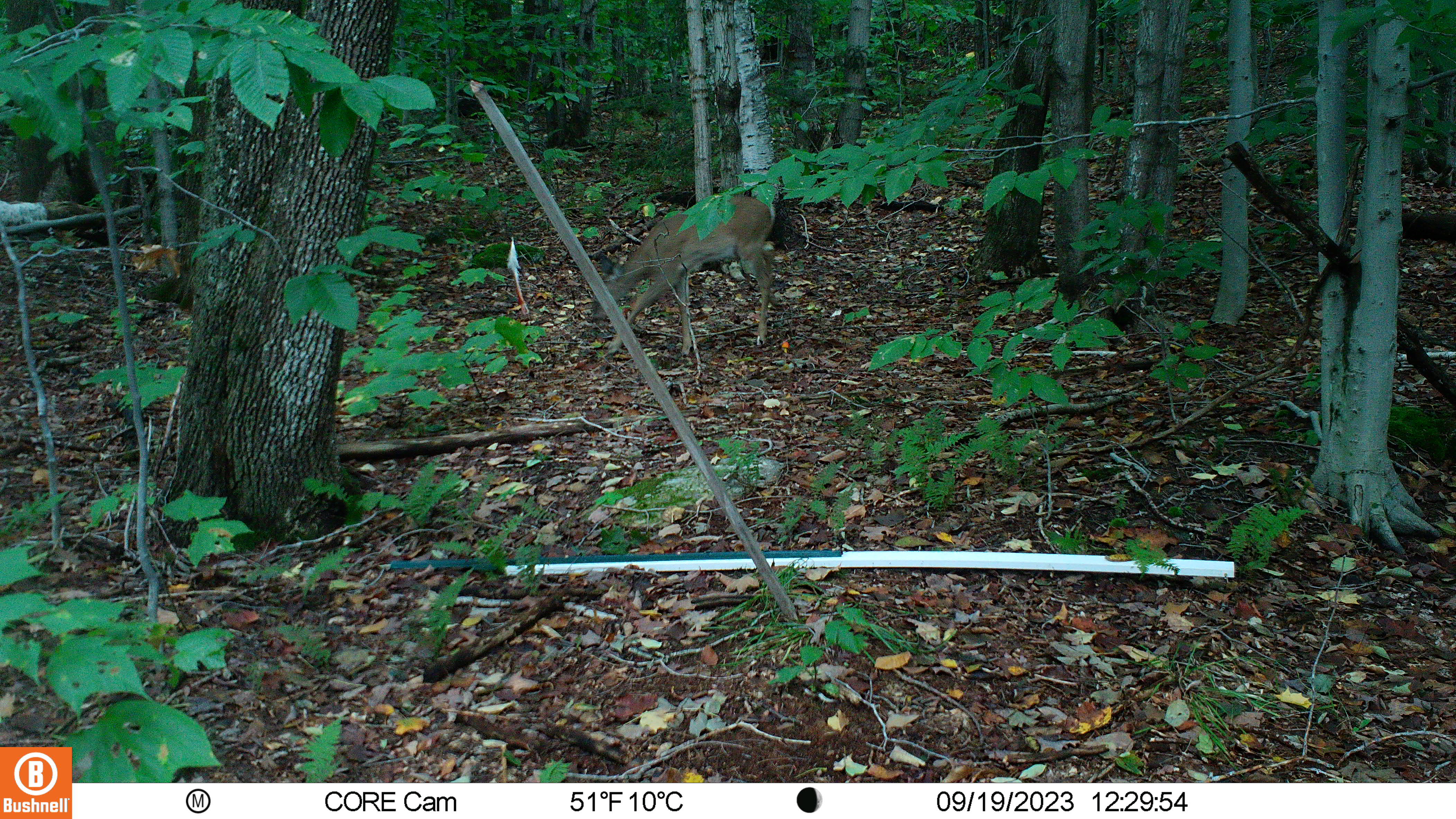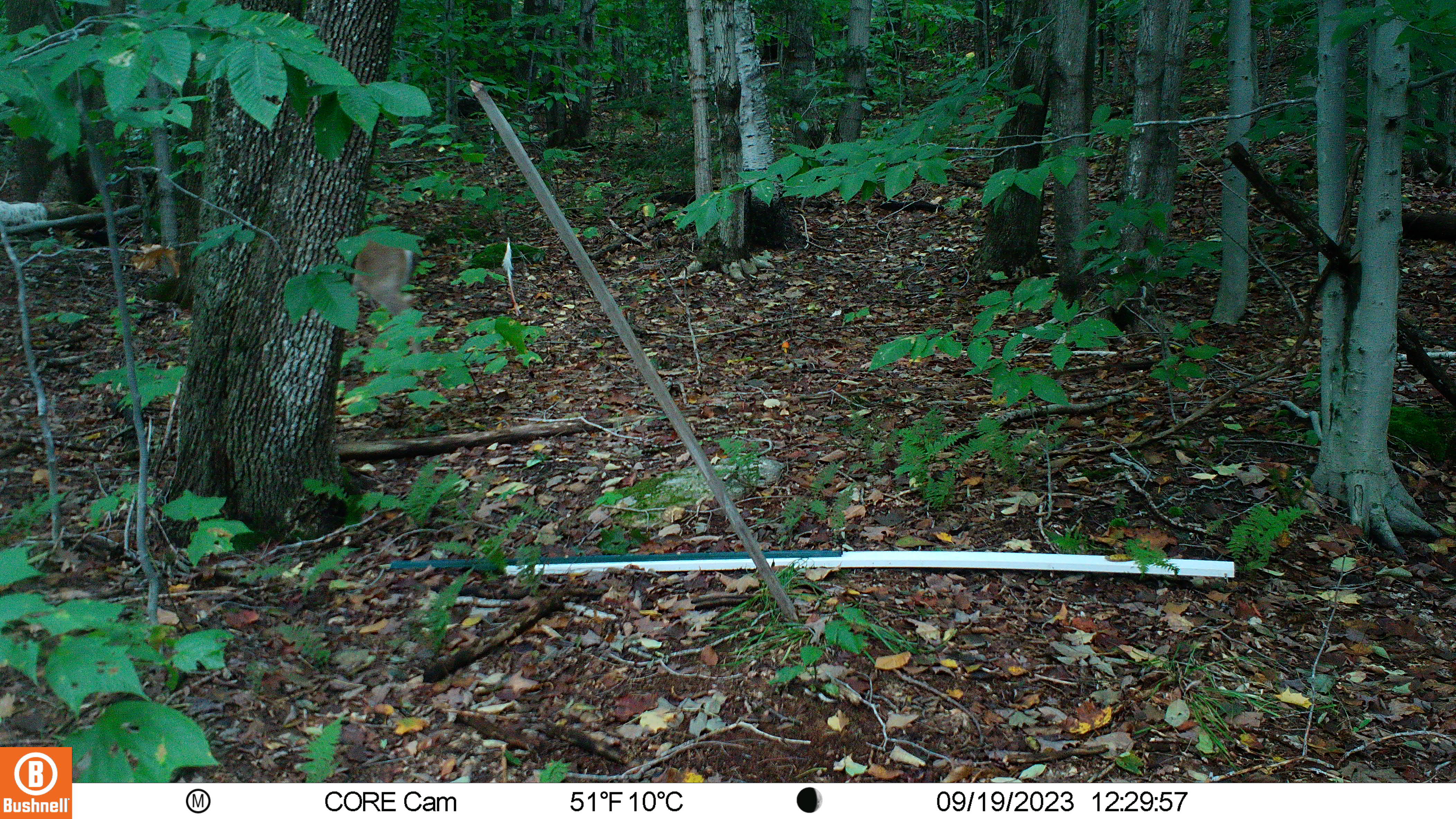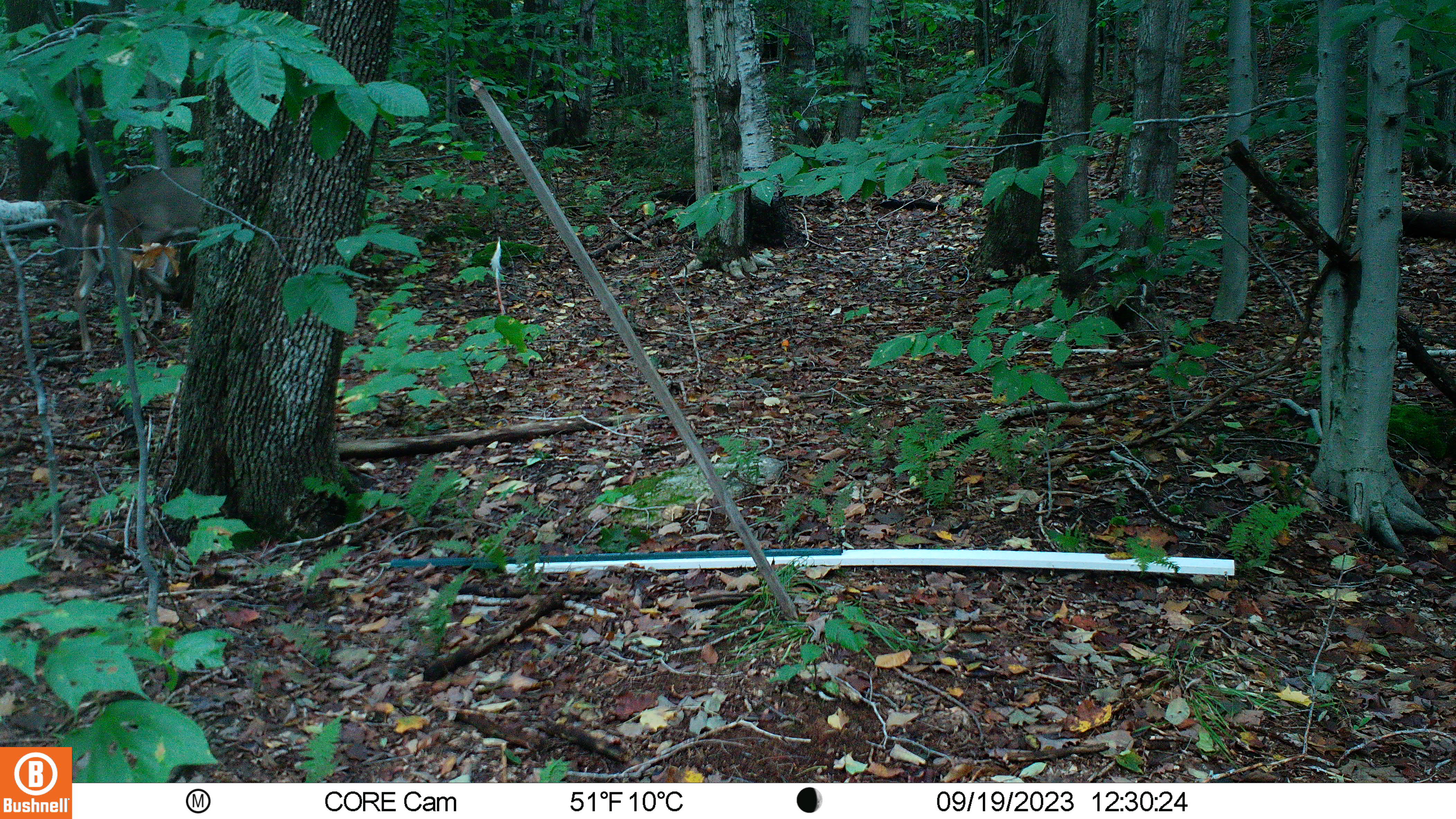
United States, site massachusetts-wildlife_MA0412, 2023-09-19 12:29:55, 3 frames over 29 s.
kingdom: Animalia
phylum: Chordata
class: Mammalia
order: Artiodactyla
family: Cervidae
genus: Odocoileus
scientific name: Odocoileus virginianus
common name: white-tailed deer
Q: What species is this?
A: White-tailed deer (Odocoileus virginianus).